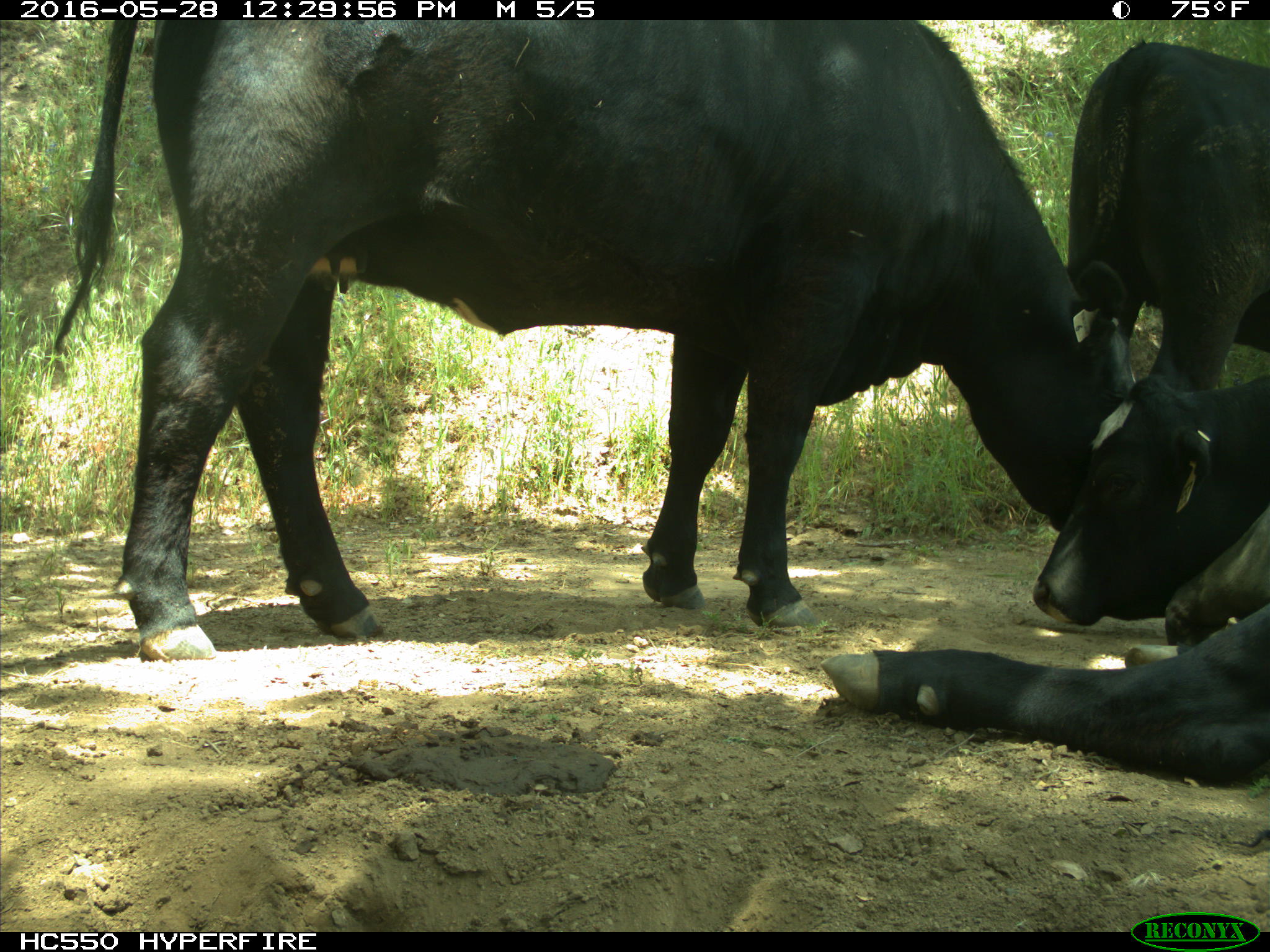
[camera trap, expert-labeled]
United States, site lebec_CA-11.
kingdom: Animalia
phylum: Chordata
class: Mammalia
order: Artiodactyla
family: Bovidae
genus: Bos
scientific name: Bos taurus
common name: domestic cow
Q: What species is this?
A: Bos taurus (domestic cow).